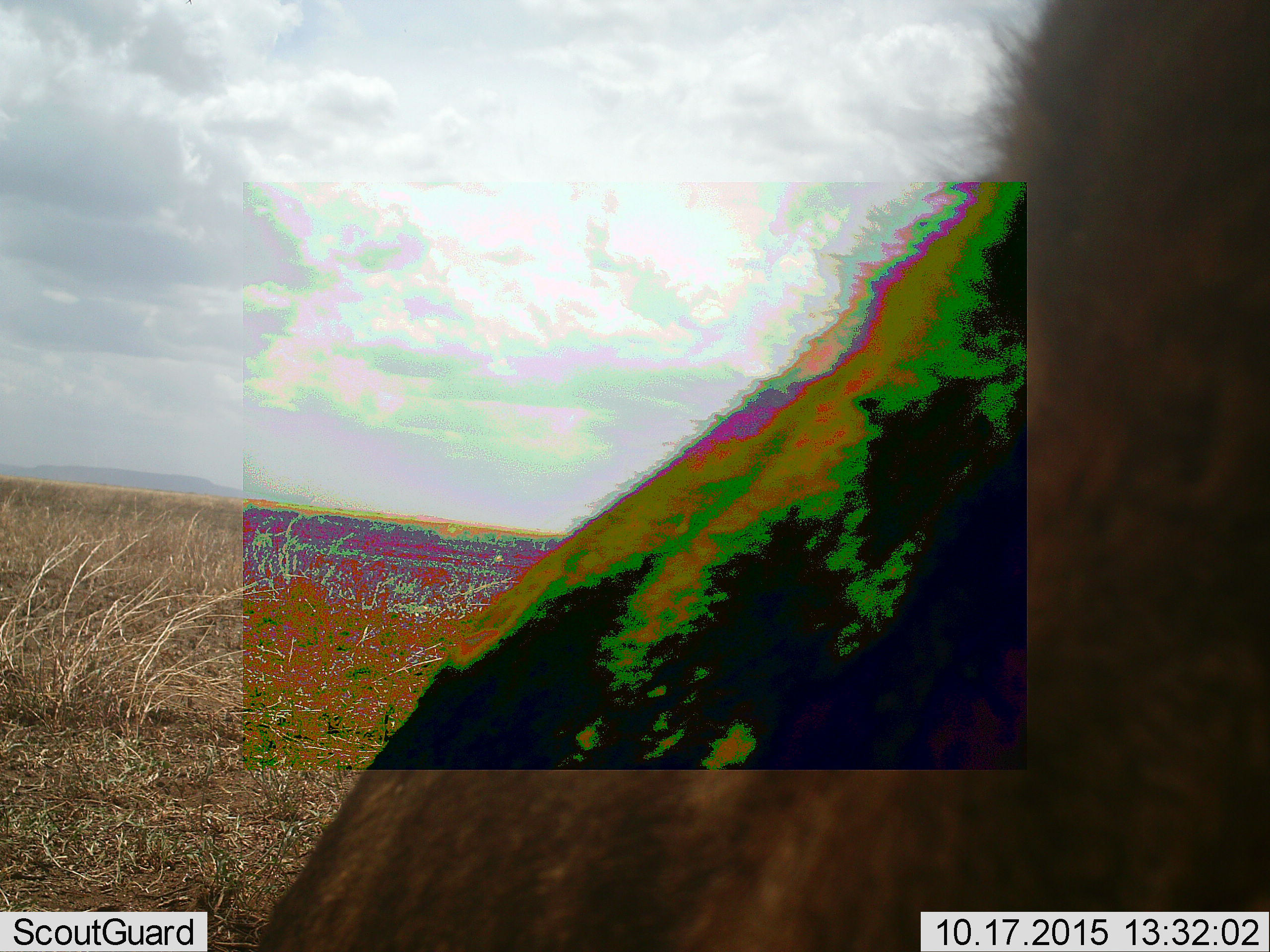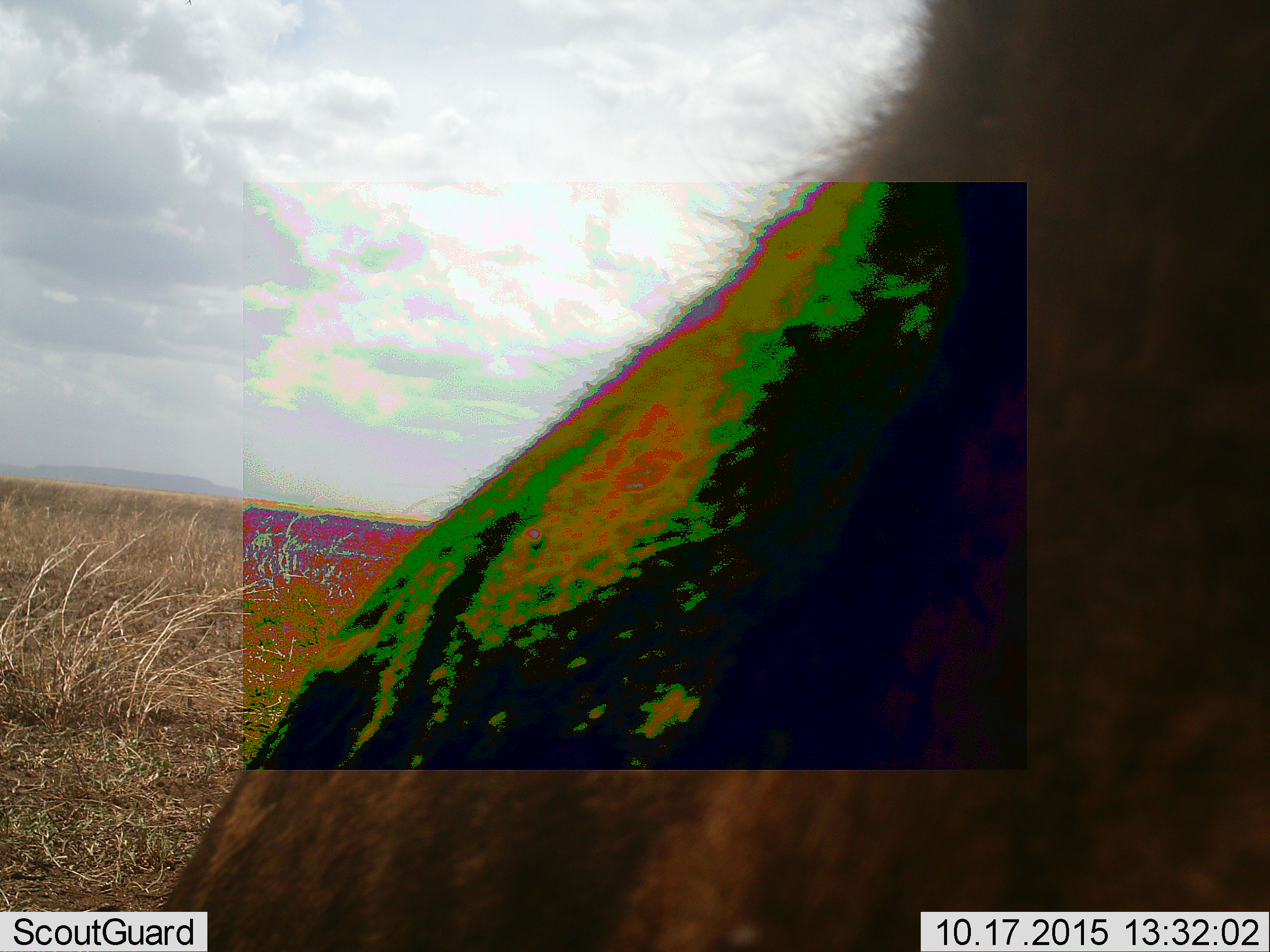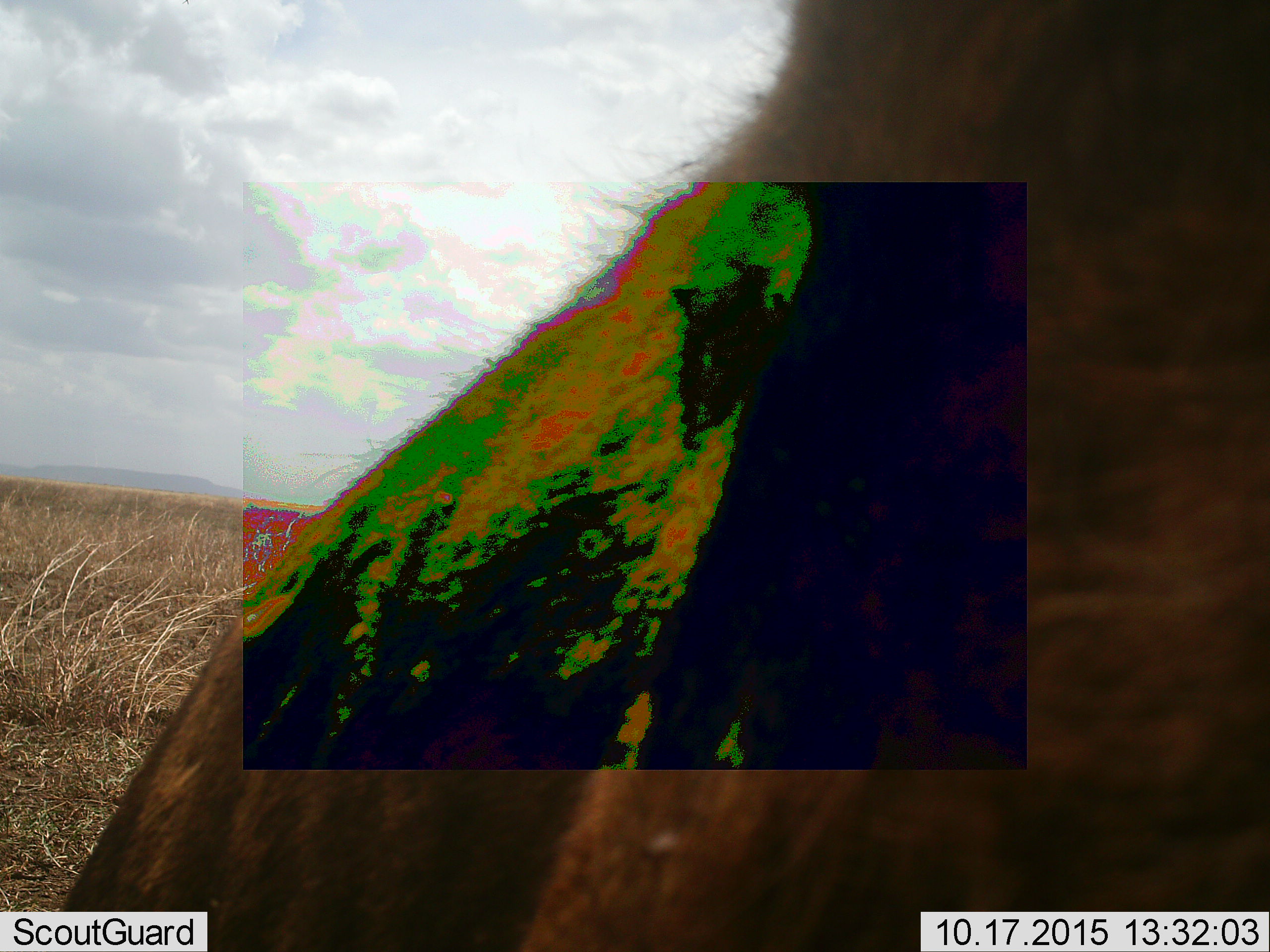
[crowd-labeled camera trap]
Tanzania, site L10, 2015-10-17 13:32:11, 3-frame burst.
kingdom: Animalia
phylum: Chordata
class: Mammalia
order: Carnivora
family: Felidae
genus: Panthera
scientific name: Panthera leo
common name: lion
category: lionmale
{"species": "lionmale (lion) (Panthera leo)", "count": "1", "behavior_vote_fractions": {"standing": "25%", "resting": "25%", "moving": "25%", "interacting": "25%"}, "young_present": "25%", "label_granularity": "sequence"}